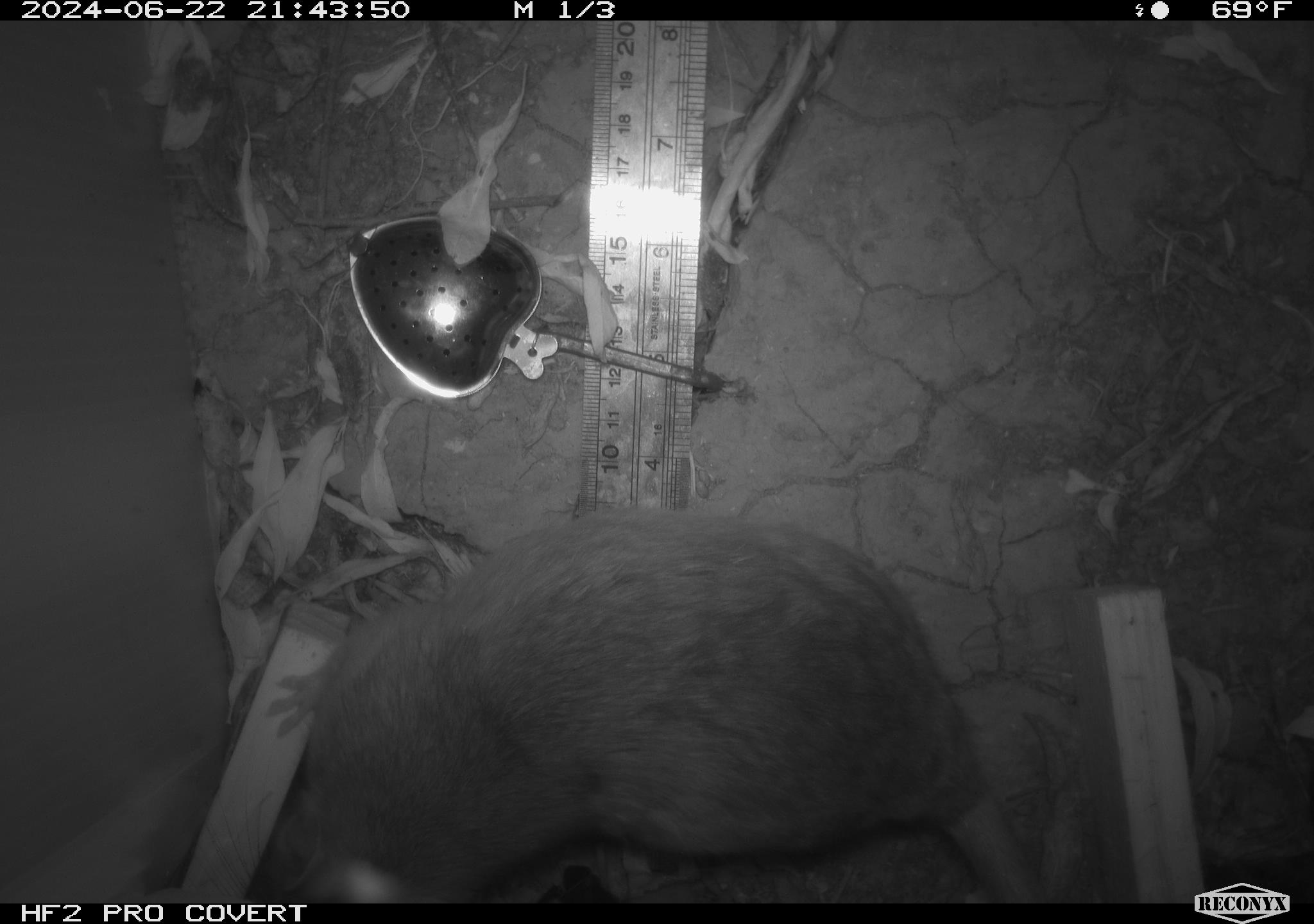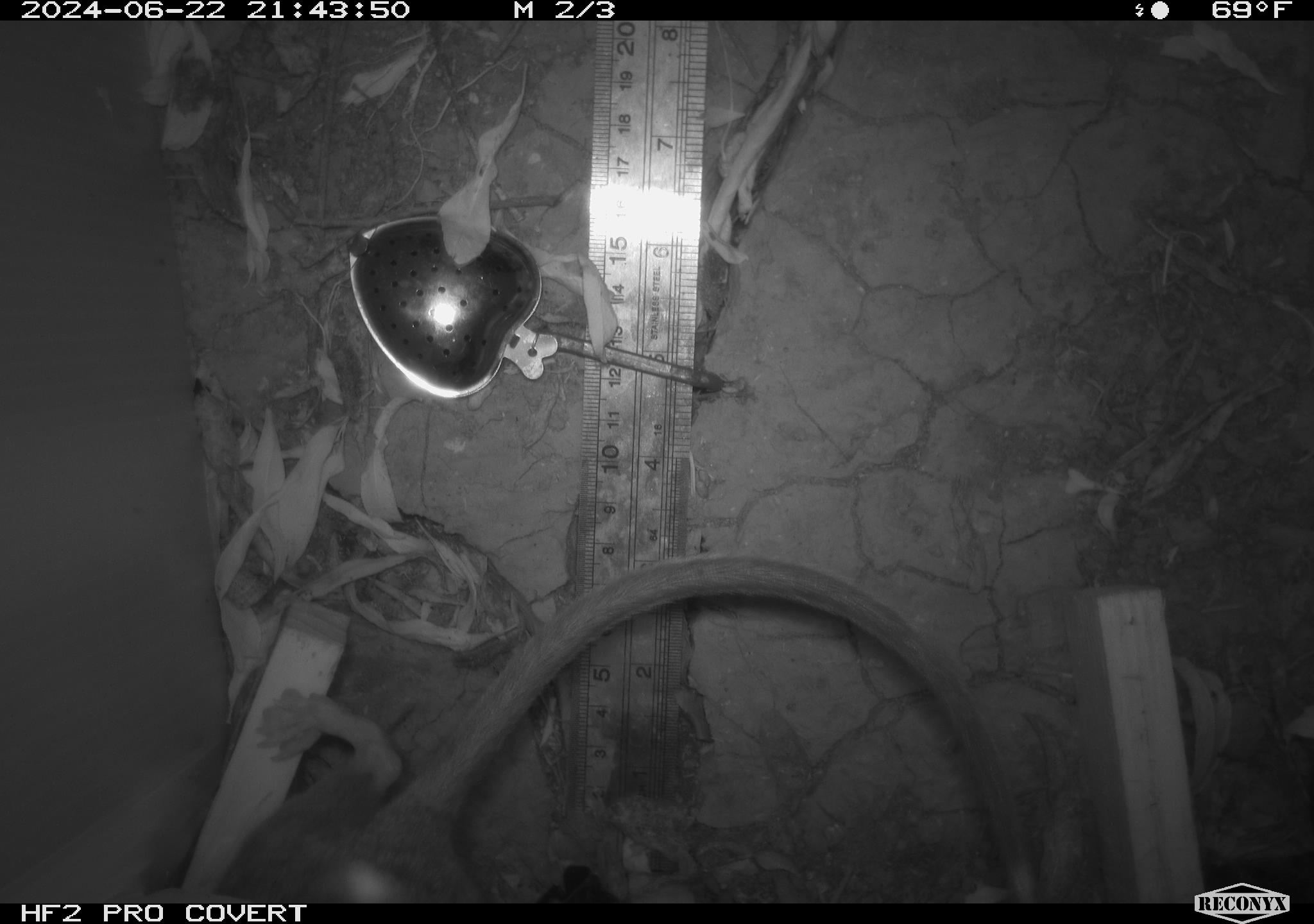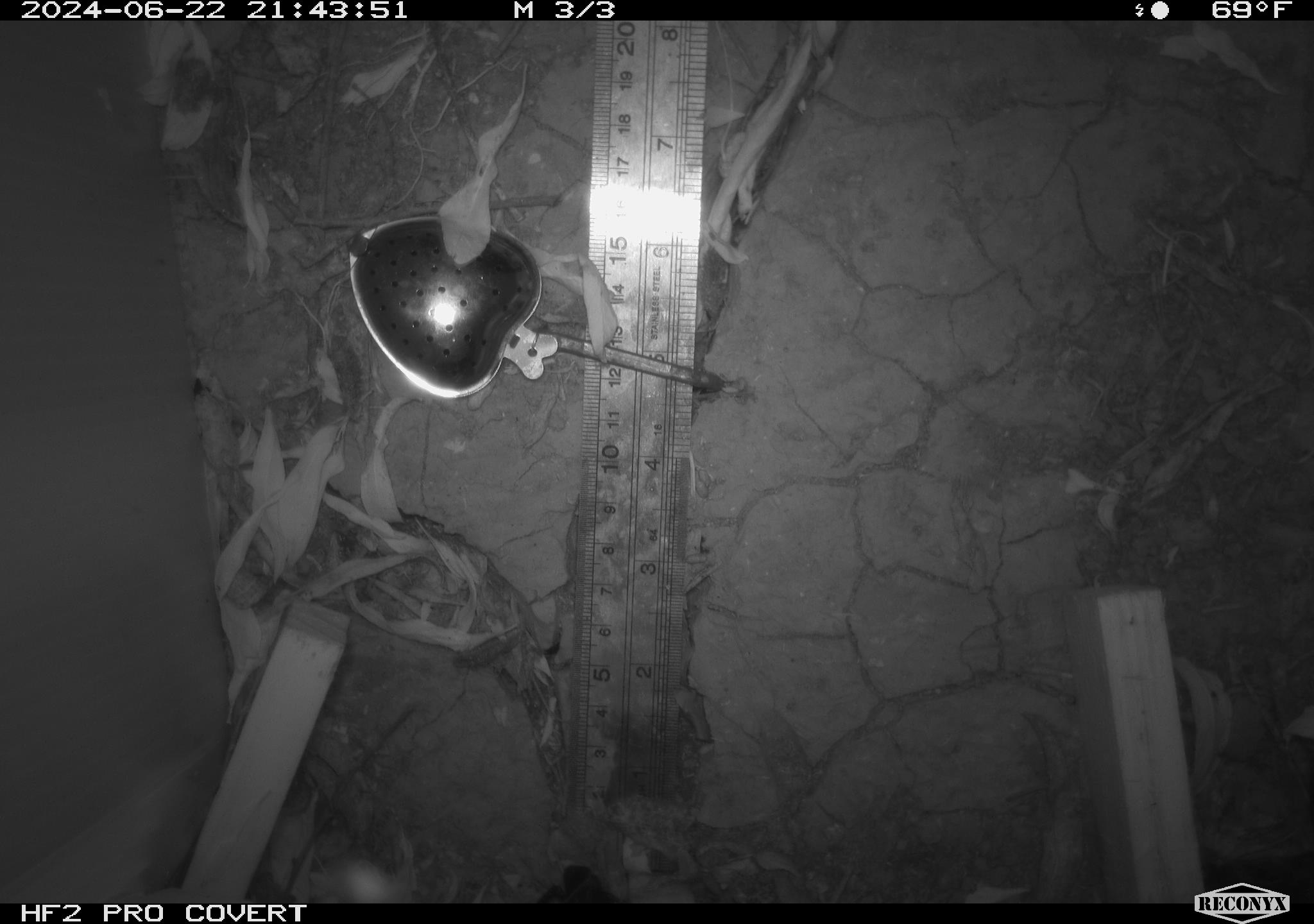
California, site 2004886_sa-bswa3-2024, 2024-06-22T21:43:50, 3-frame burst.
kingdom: Animalia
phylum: Chordata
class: Mammalia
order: Rodentia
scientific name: Rodentia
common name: woodrat or rat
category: woodrat or rat species